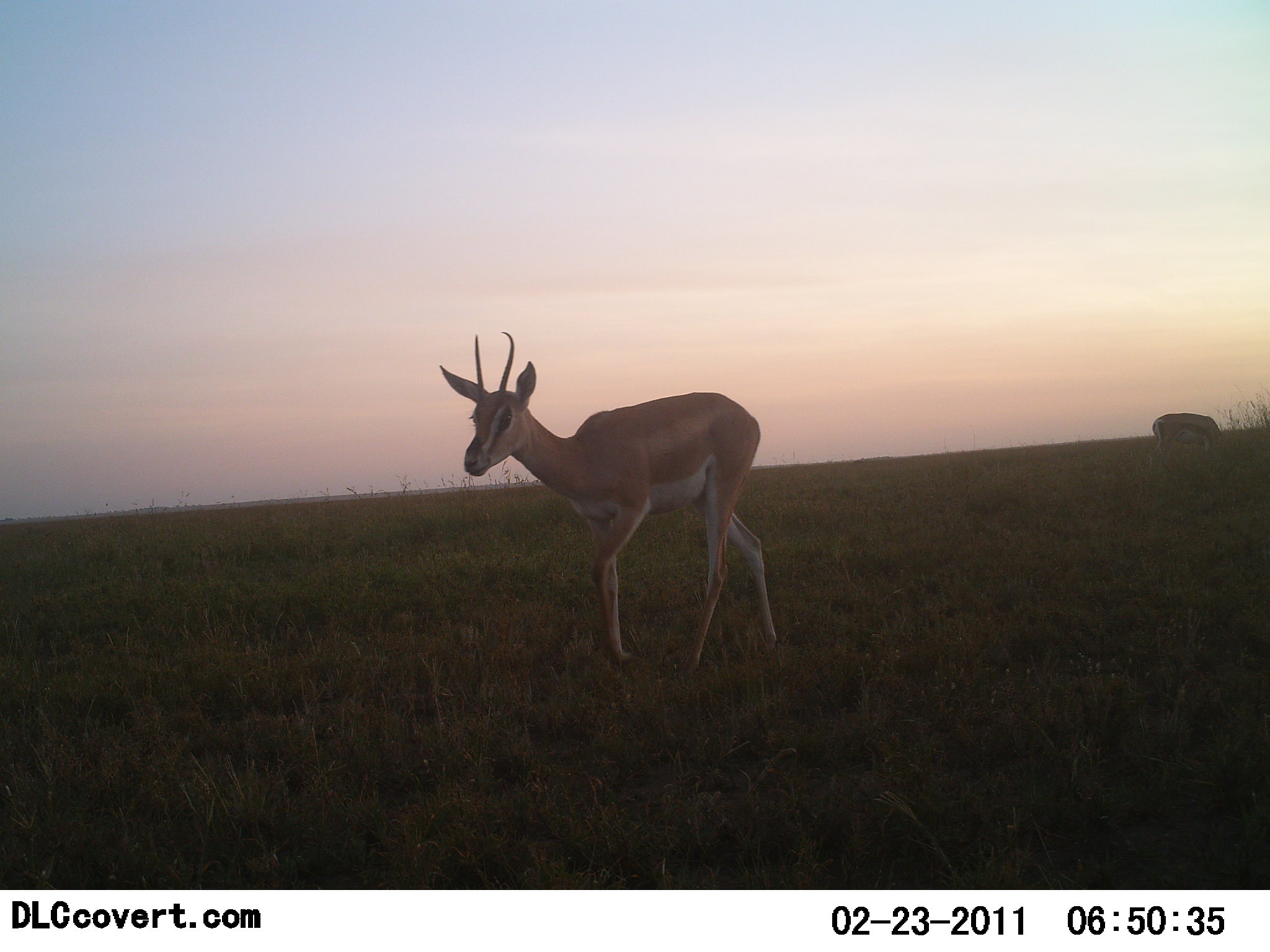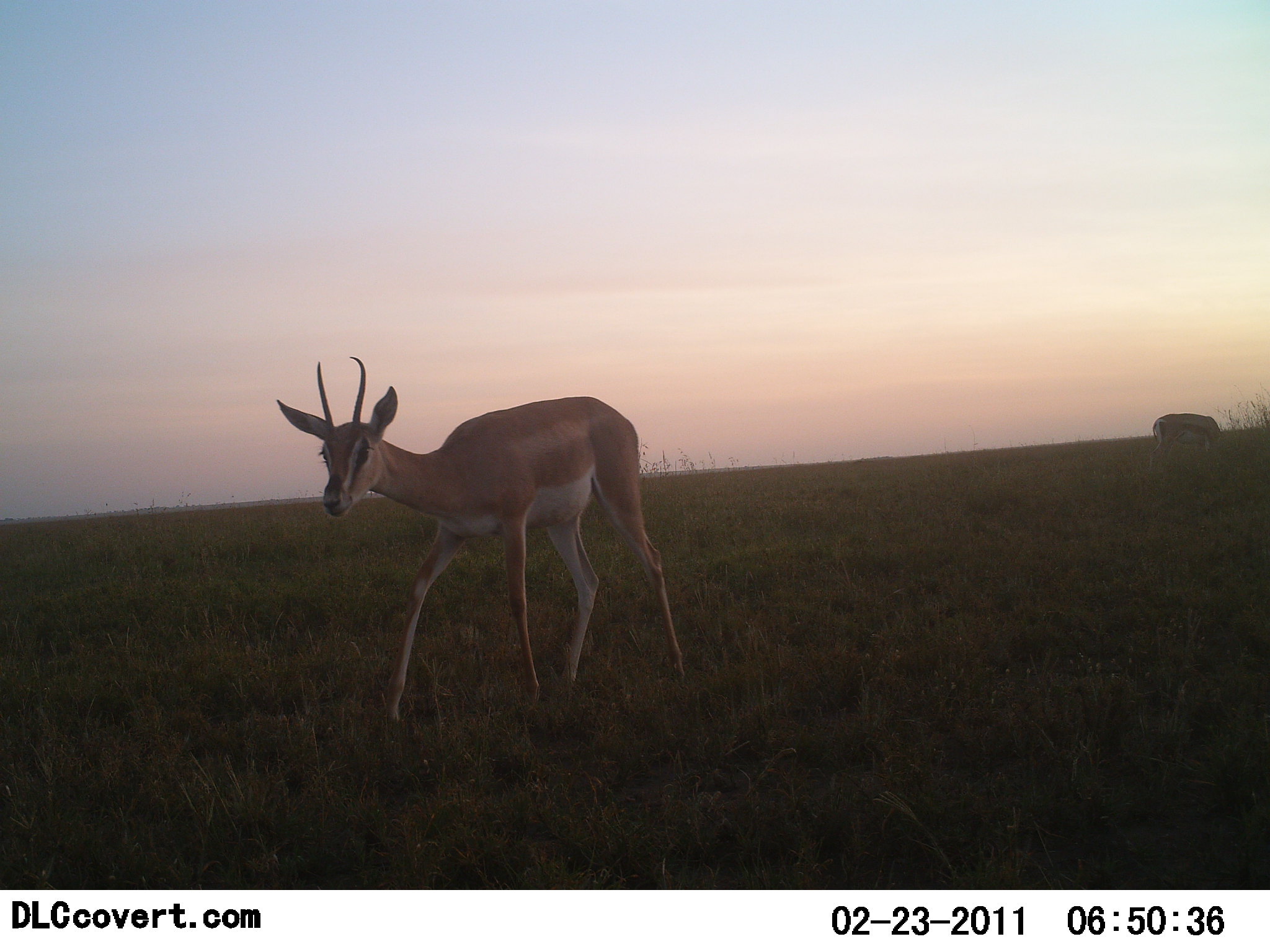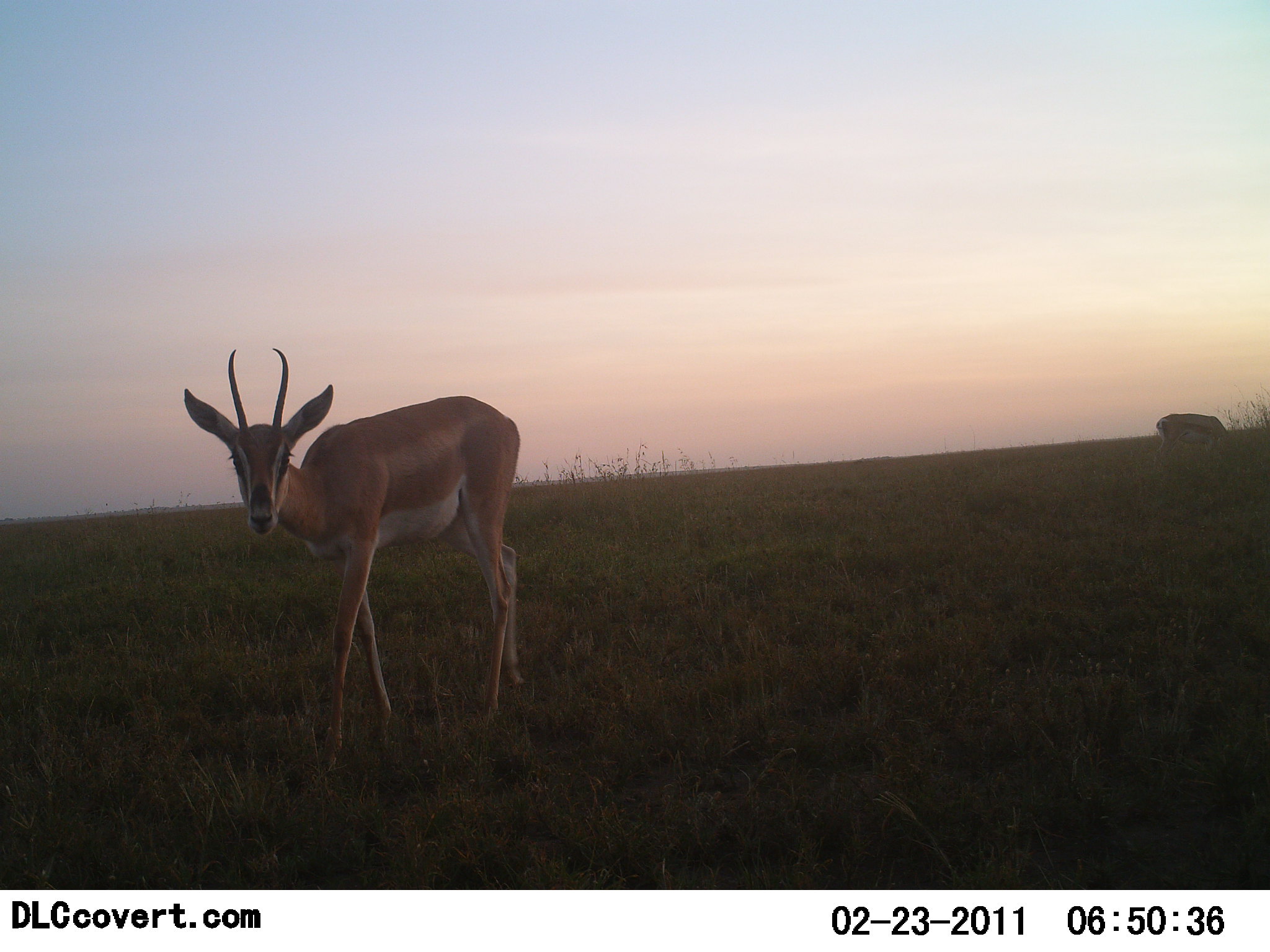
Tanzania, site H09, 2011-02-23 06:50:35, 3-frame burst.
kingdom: Animalia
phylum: Chordata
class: Mammalia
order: Artiodactyla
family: Bovidae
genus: Nanger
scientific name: Nanger granti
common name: grant's gazelle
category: gazellegrants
Gazellegrants (grant's gazelle) (Nanger granti), count 2. Behavior (volunteer vote fractions): standing 24%, resting 0%, moving 88%, interacting 0%. Young present (vote fraction): 0%. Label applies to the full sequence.